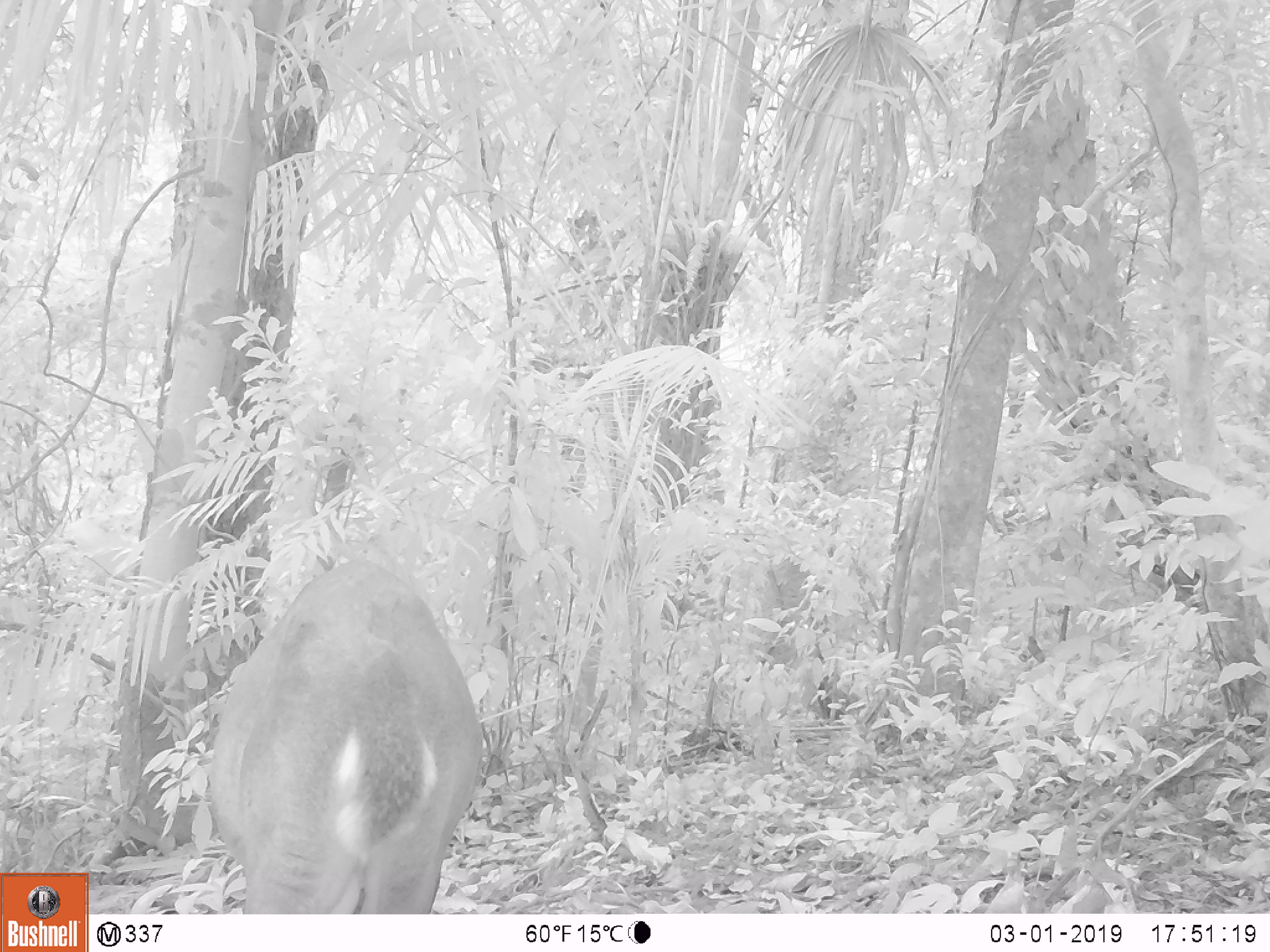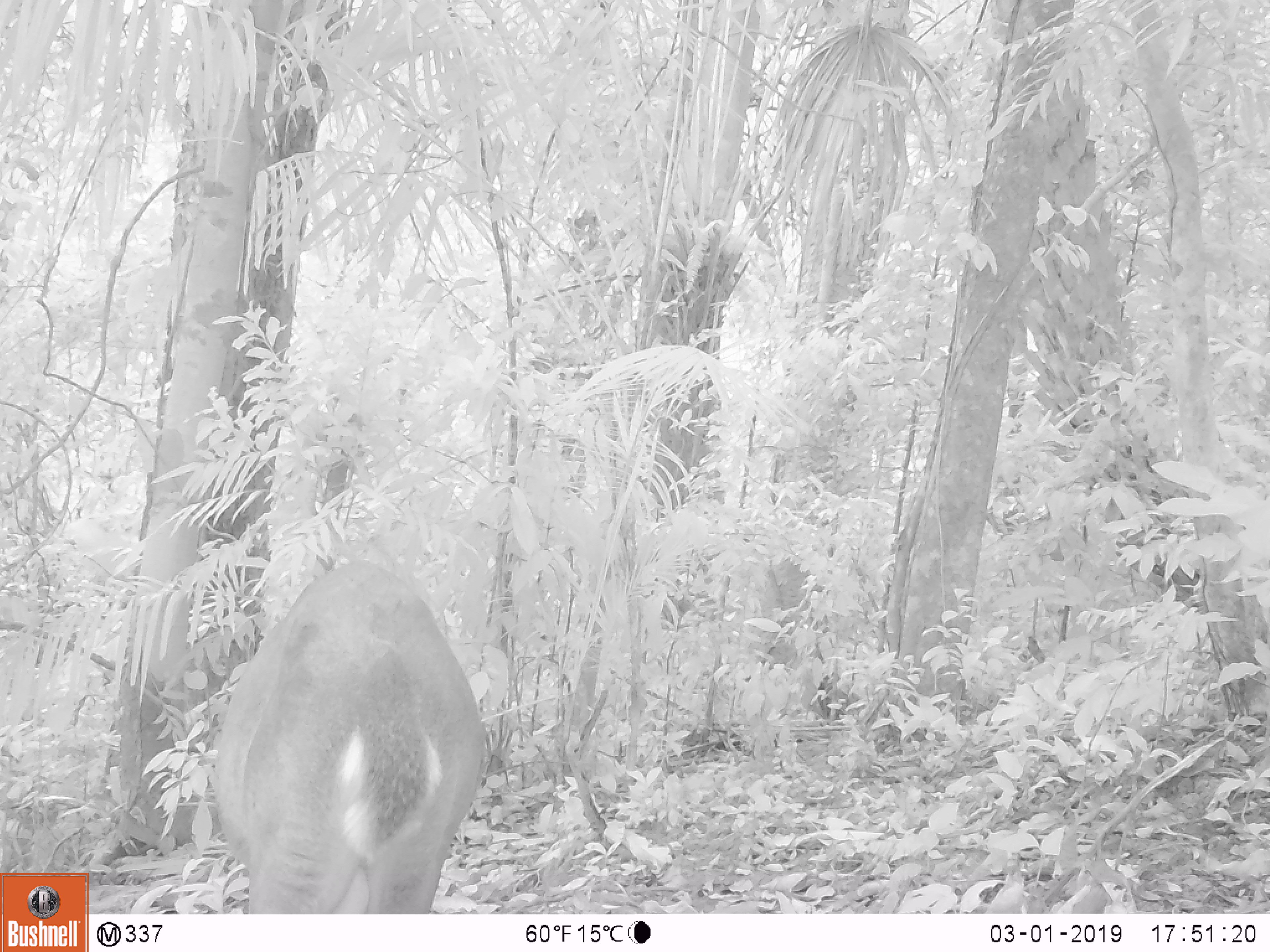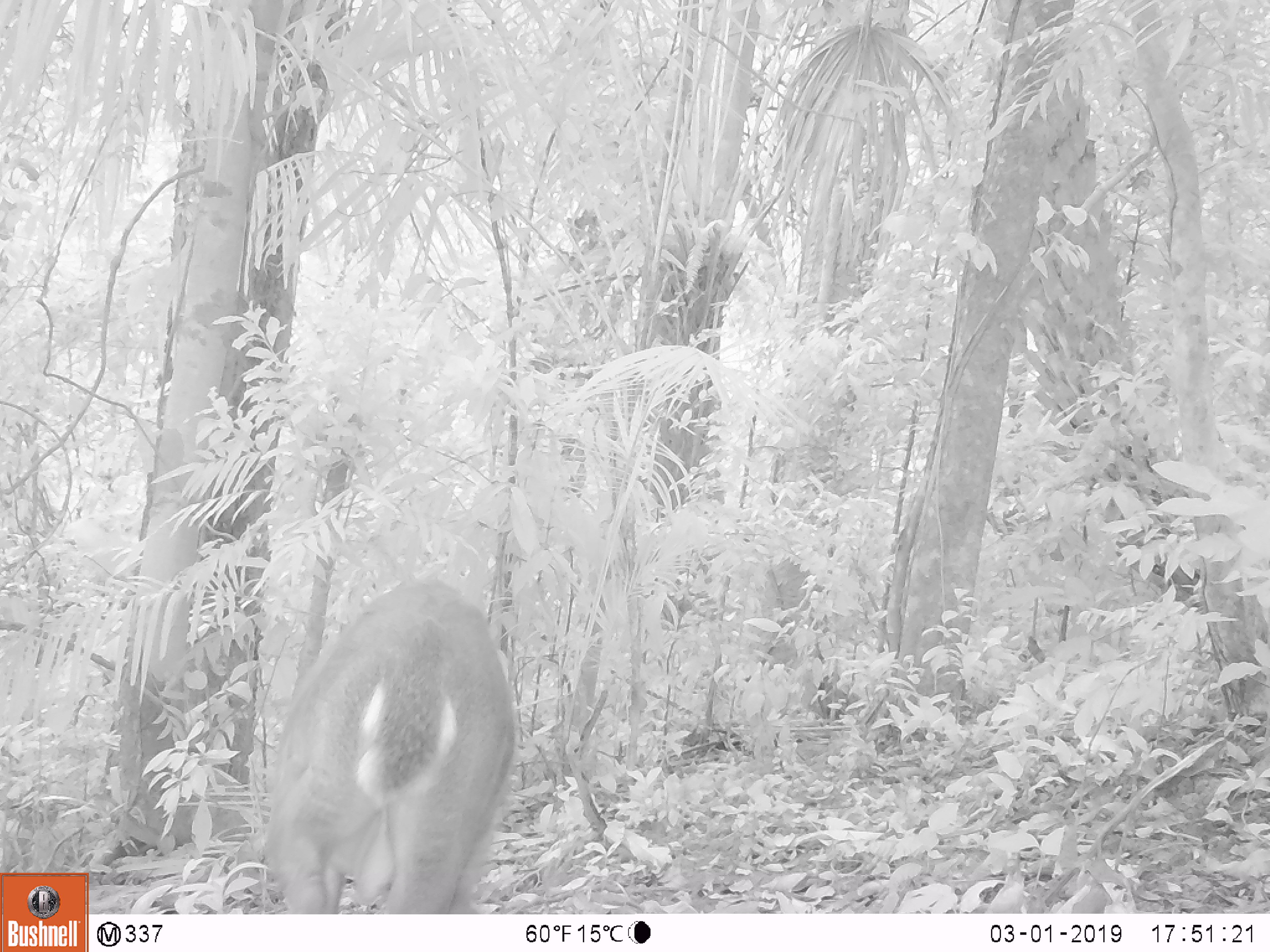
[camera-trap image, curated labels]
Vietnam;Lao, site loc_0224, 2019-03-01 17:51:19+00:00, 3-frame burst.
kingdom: Animalia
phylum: Chordata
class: Mammalia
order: Artiodactyla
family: Cervidae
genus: Muntiacus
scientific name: Muntiacus vuquangensis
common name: large-antlered muntjac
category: large antlered muntjac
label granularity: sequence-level